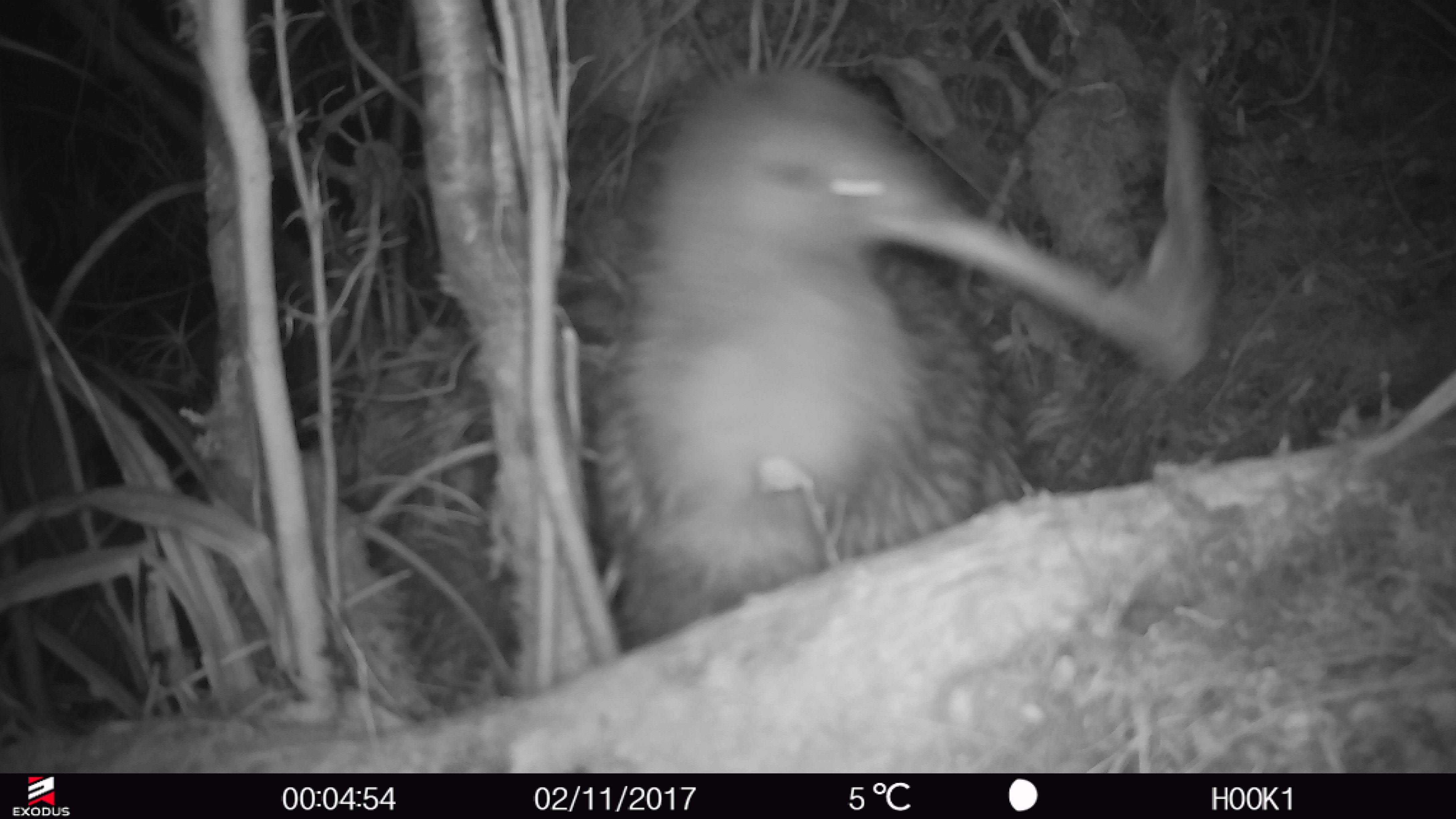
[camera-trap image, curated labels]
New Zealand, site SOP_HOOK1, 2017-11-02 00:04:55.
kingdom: Animalia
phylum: Chordata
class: Aves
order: Apterygiformes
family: Apterygidae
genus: Apteryx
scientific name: Apteryx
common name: kiwi